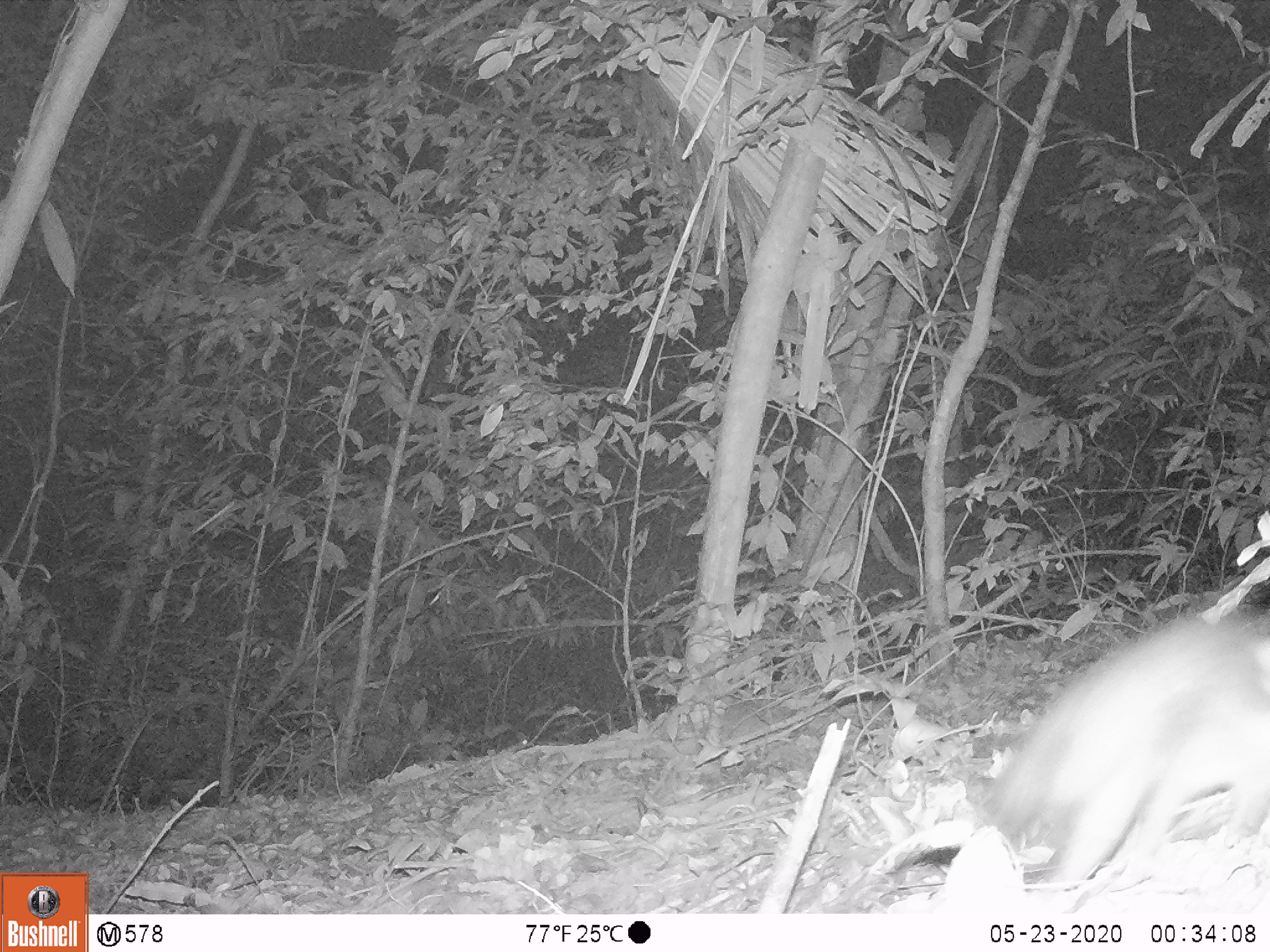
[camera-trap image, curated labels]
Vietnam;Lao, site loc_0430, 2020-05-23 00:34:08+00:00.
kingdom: Animalia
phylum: Chordata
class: Mammalia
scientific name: Mammalia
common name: mammal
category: unidentified small mammal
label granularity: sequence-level